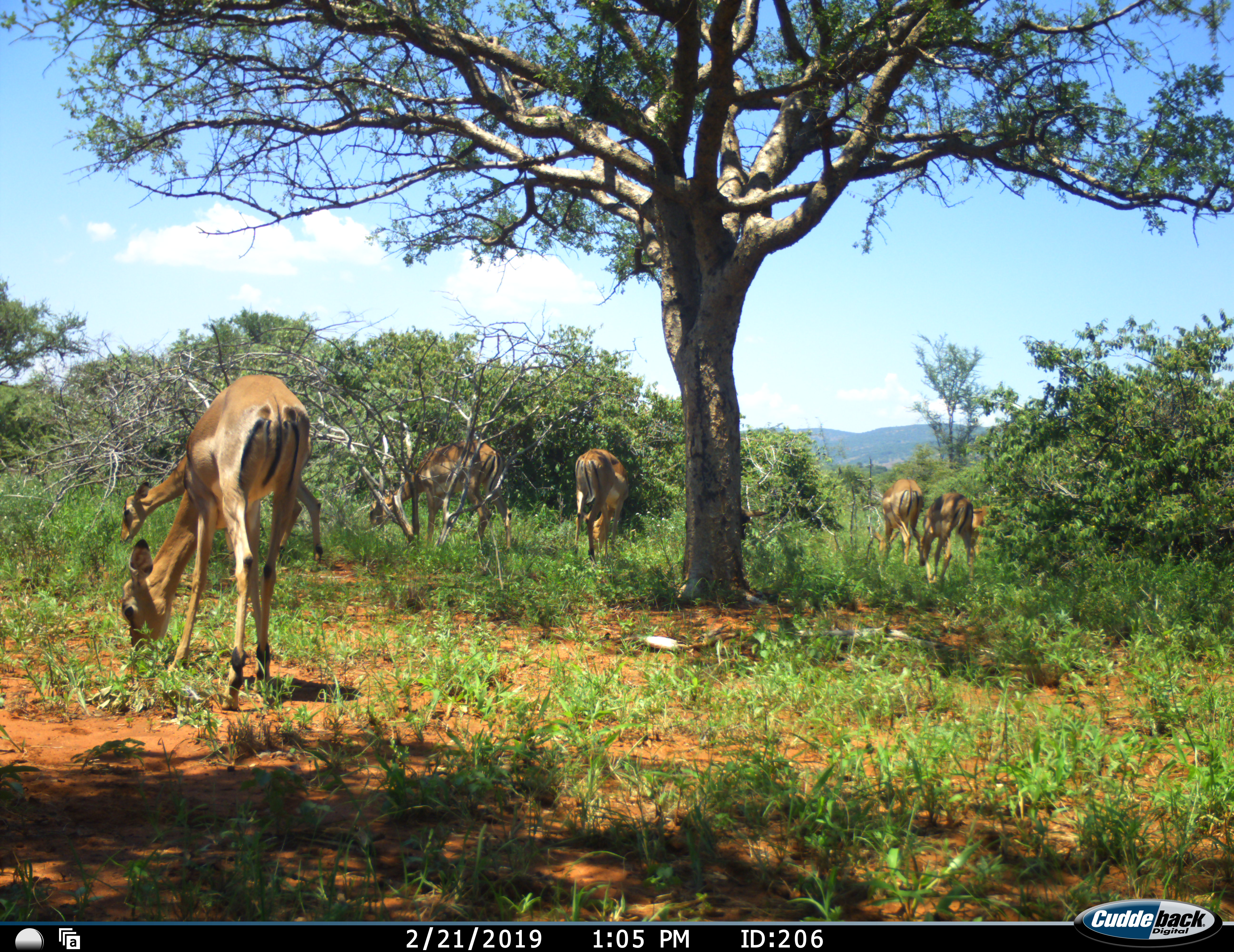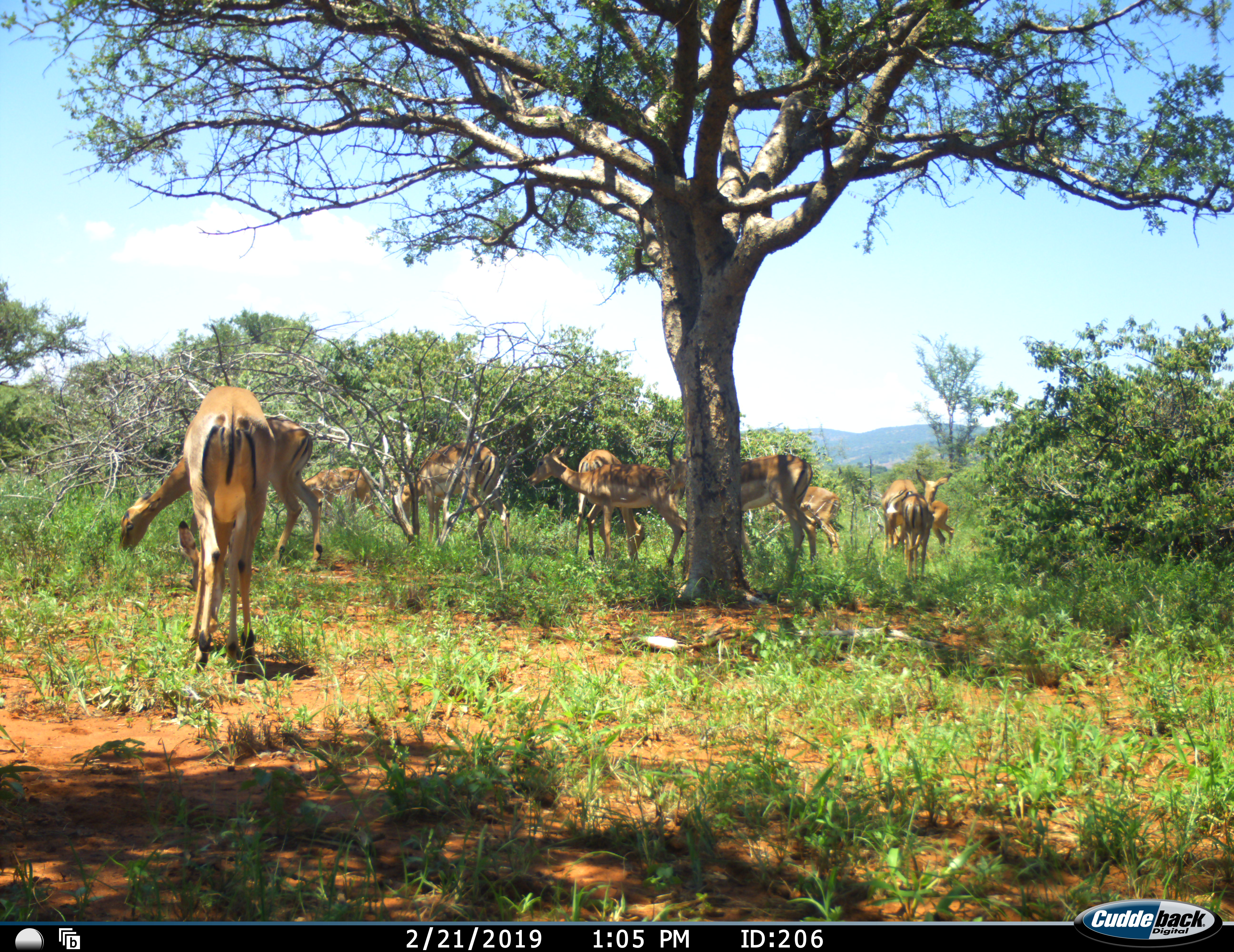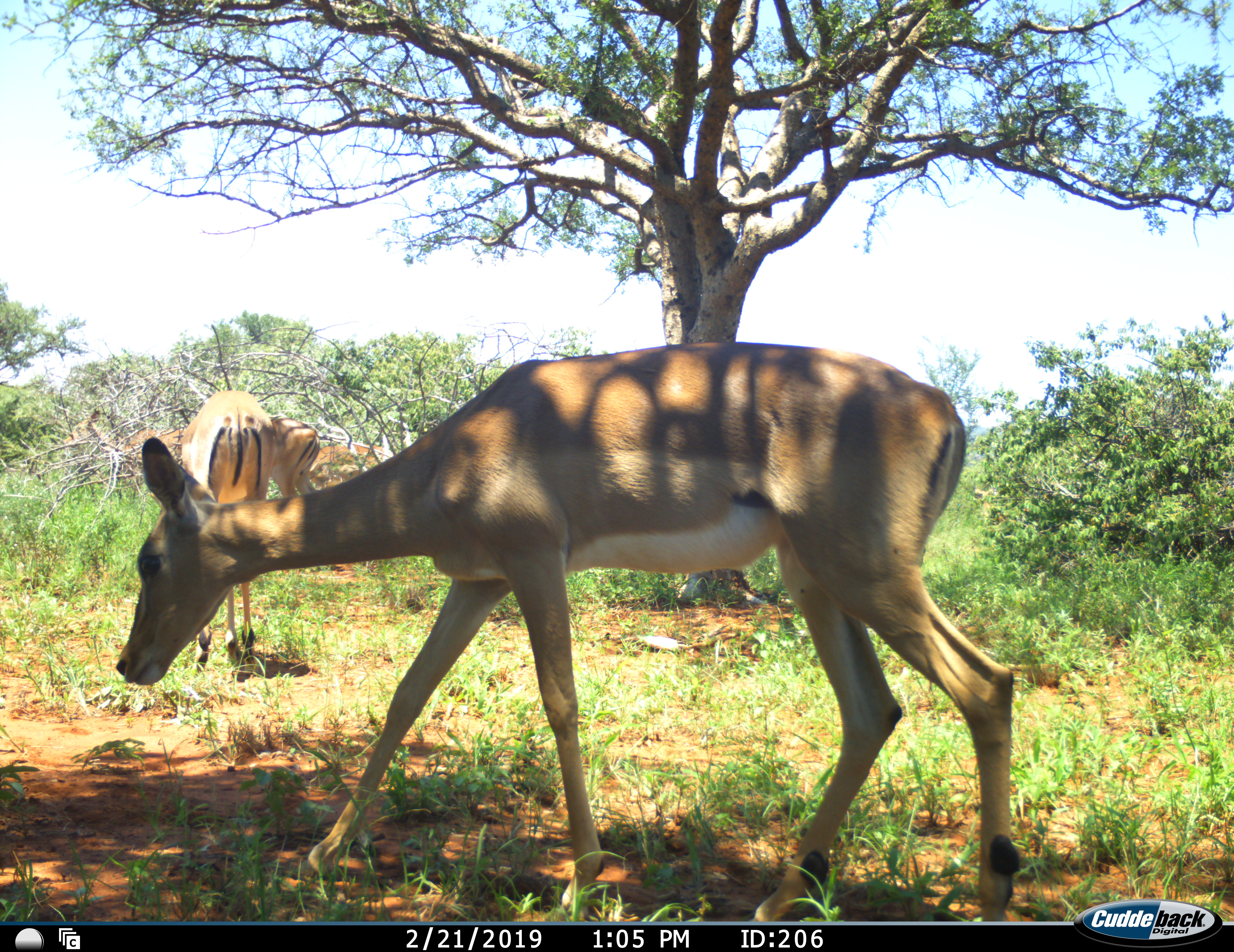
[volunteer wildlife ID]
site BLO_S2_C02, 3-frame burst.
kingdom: Animalia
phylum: Chordata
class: Mammalia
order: Artiodactyla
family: Bovidae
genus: Aepyceros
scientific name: Aepyceros melampus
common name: impala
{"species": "impala (Aepyceros melampus)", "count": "11-50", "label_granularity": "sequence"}